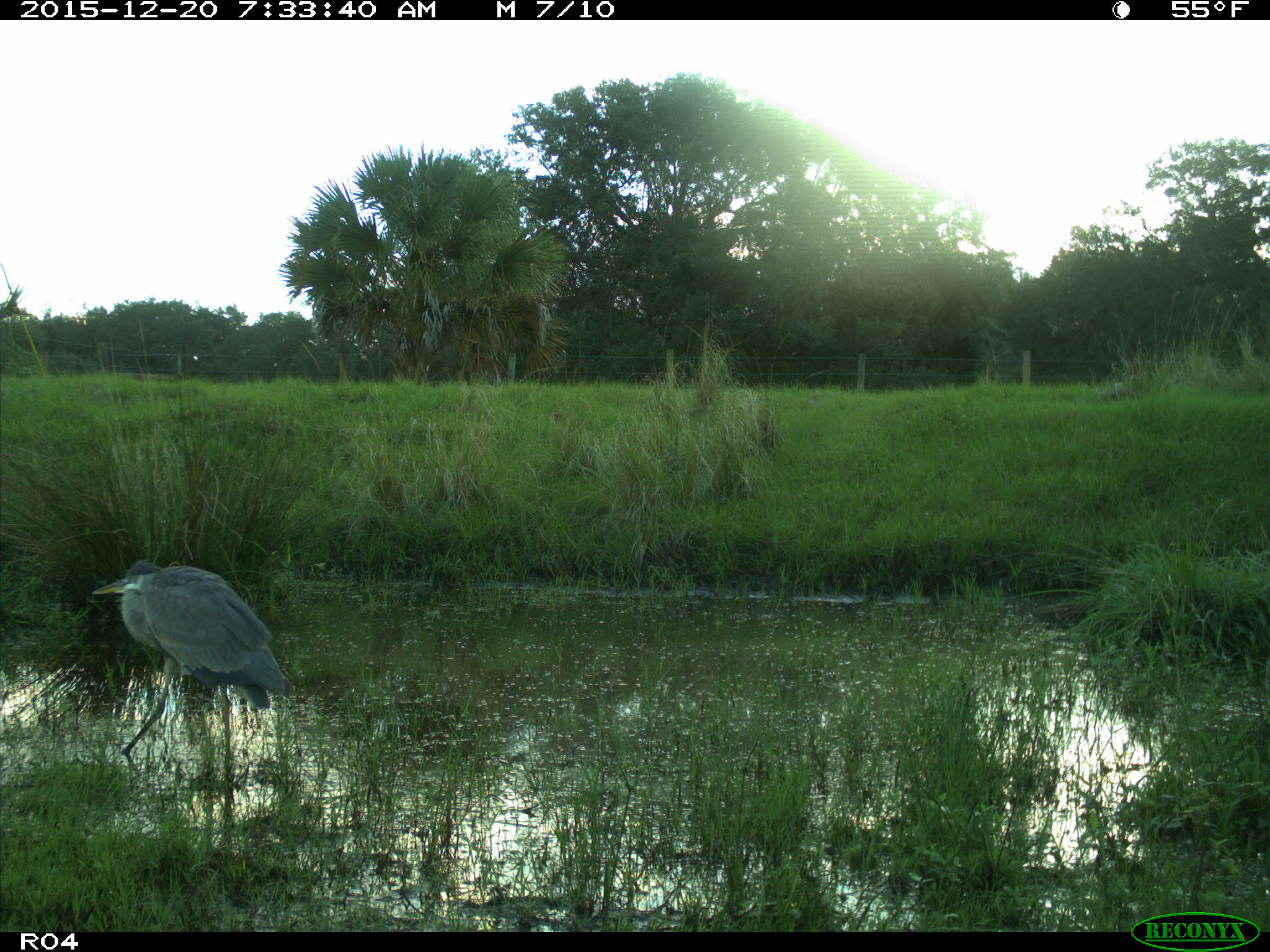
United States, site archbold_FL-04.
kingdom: Animalia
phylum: Chordata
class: Aves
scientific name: Aves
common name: birds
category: unidentified bird